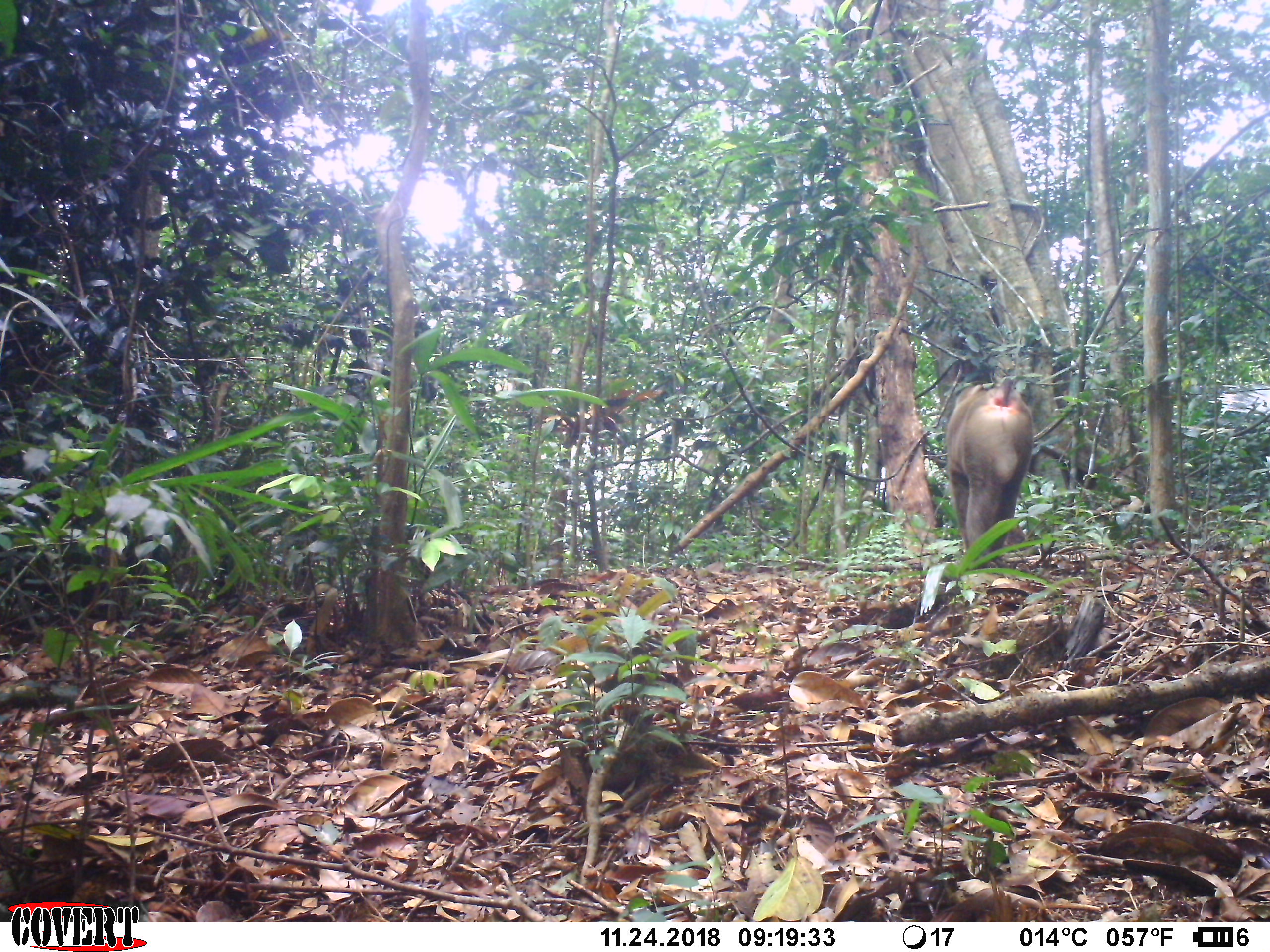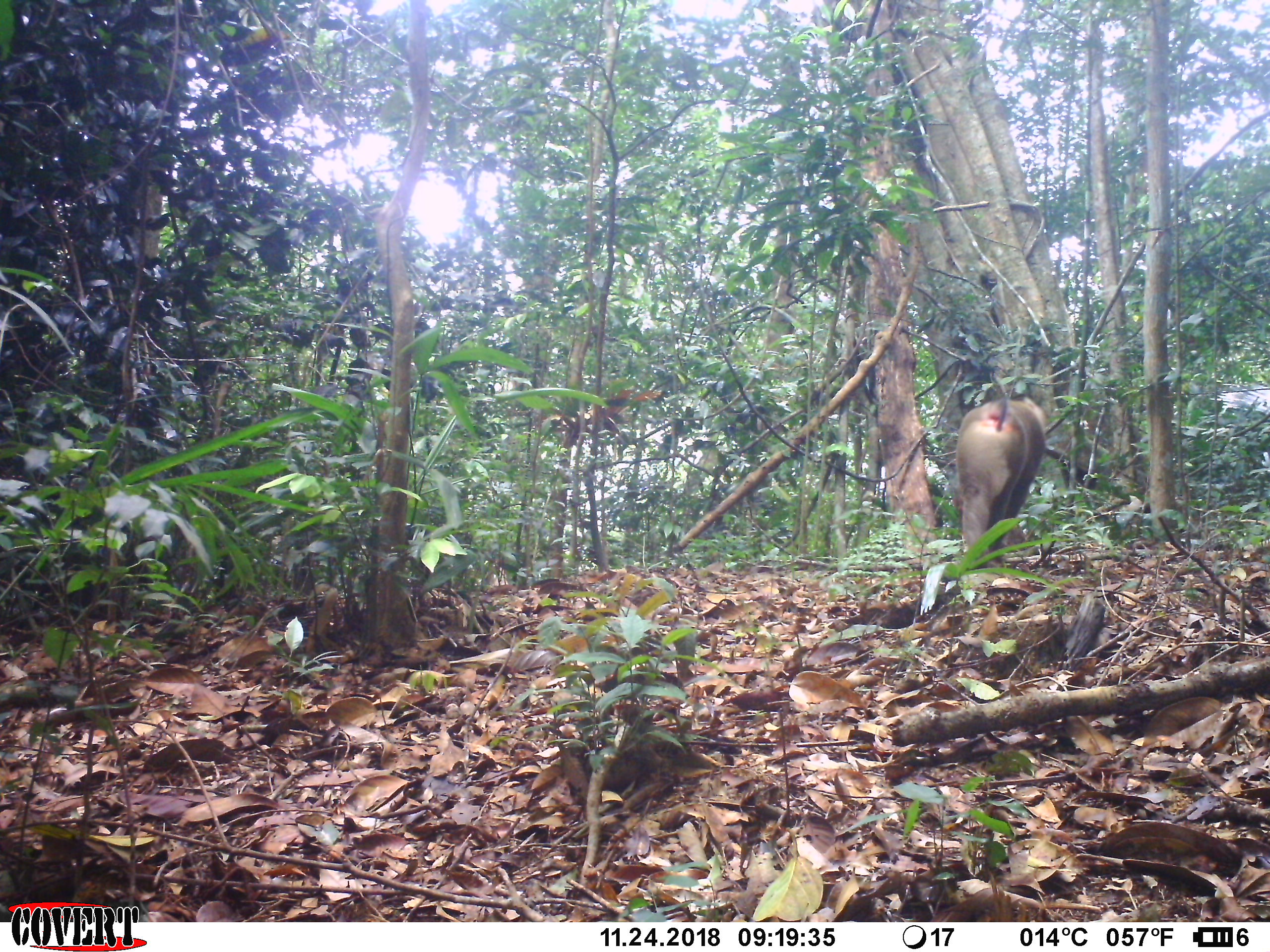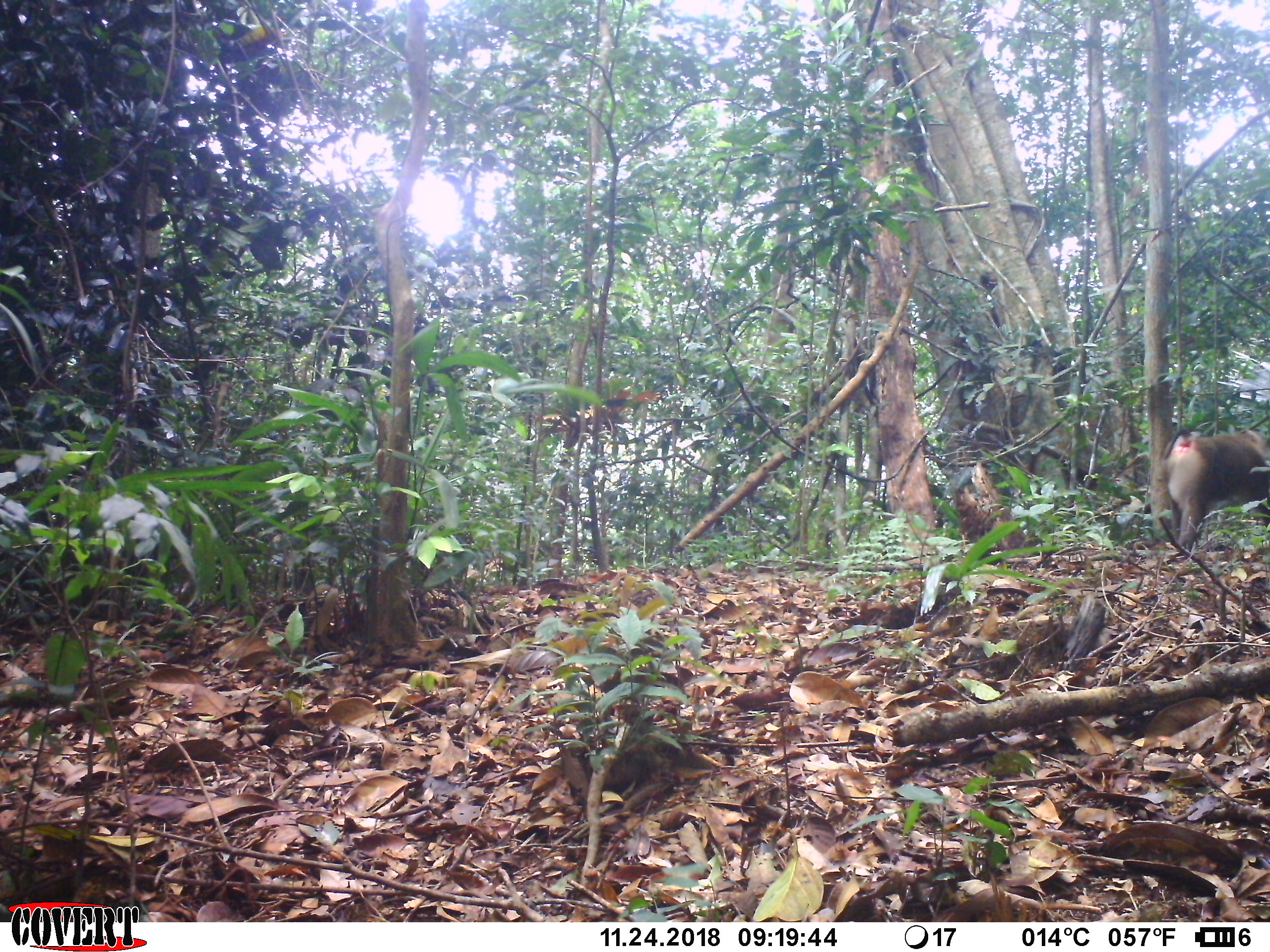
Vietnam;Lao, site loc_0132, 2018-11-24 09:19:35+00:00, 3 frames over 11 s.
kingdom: Animalia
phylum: Chordata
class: Mammalia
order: Primates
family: Cercopithecidae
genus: Macaca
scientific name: Macaca nemestrina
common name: pig-tailed macaque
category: pig tailed macaque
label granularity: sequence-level